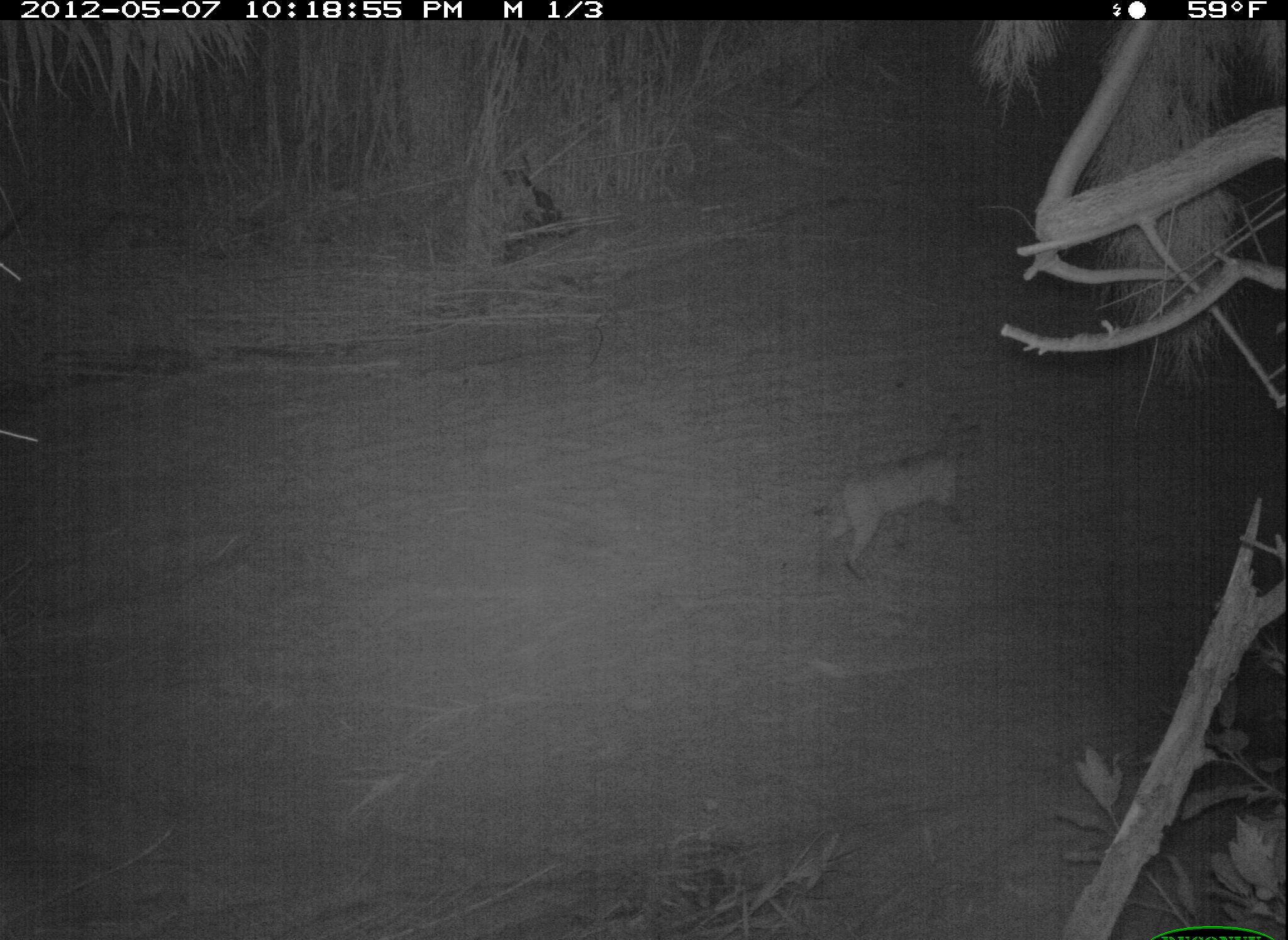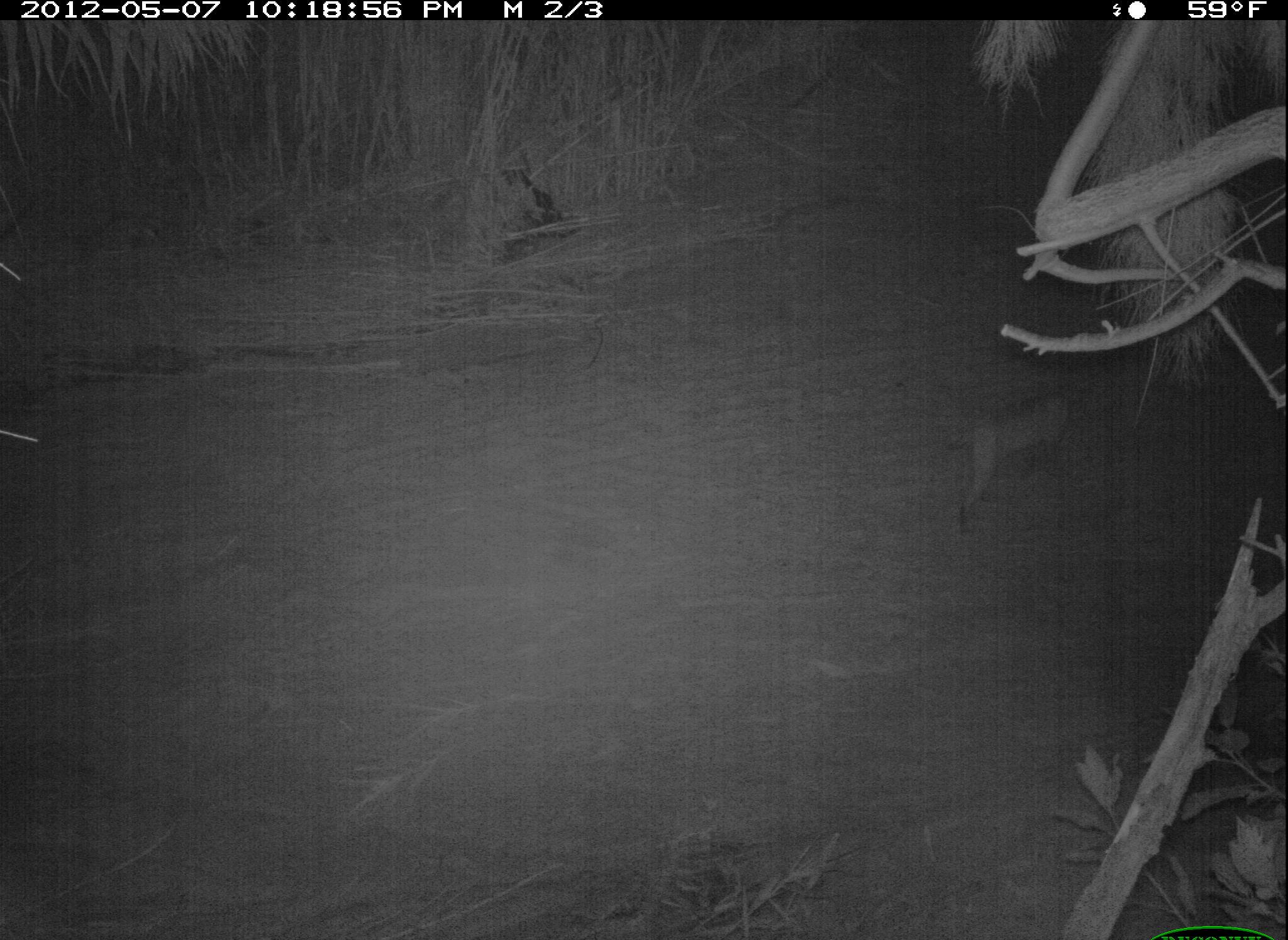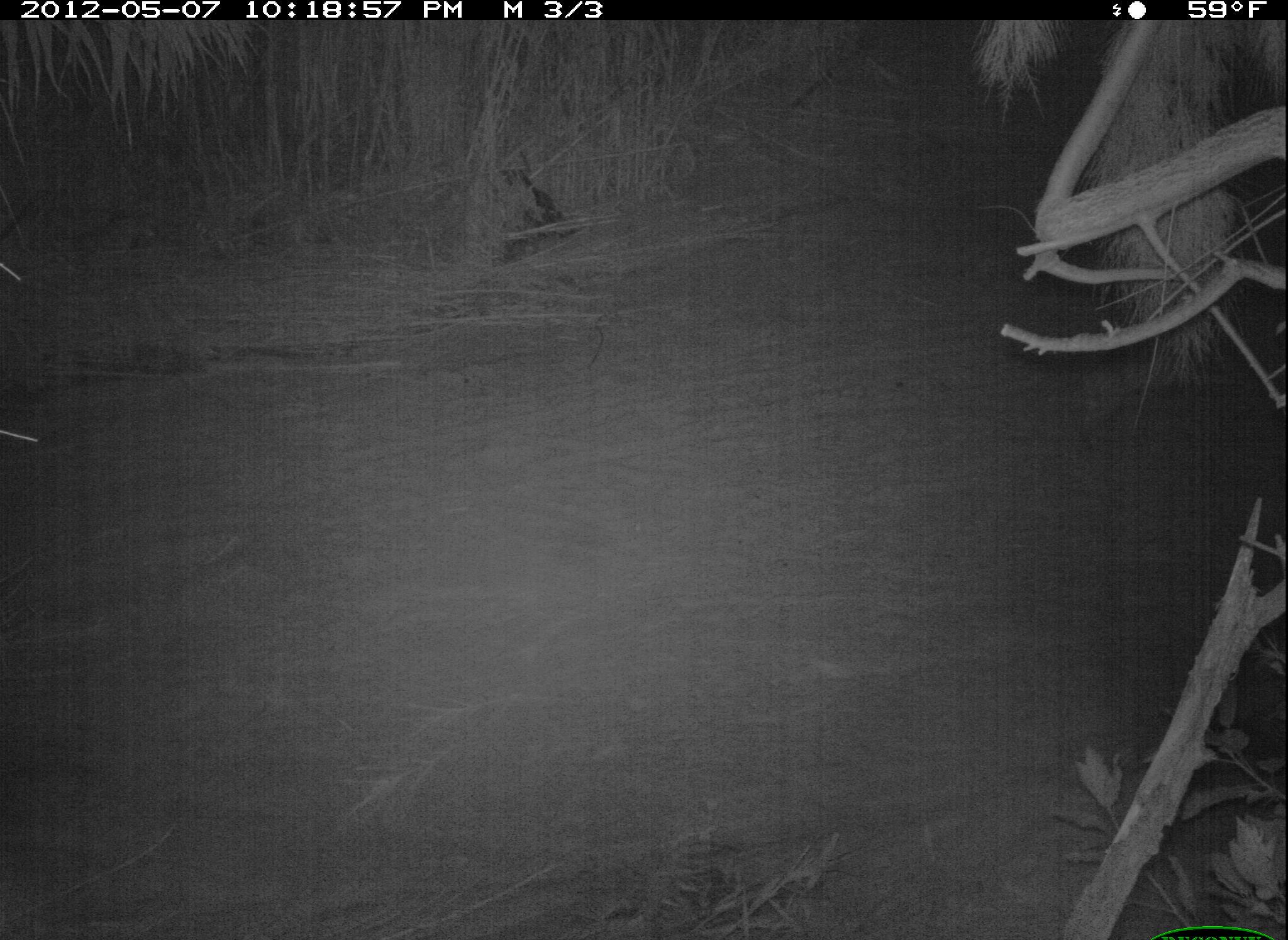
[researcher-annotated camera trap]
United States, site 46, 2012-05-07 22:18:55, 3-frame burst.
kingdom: Animalia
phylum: Chordata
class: Mammalia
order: Carnivora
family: Felidae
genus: Lynx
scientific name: Lynx rufus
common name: bobcat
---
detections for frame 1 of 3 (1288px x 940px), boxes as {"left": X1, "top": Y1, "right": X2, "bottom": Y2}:
bobcat: {"left": 792, "top": 396, "right": 1021, "bottom": 593}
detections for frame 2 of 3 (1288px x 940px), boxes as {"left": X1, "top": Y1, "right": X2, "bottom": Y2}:
bobcat: {"left": 923, "top": 356, "right": 1148, "bottom": 552}